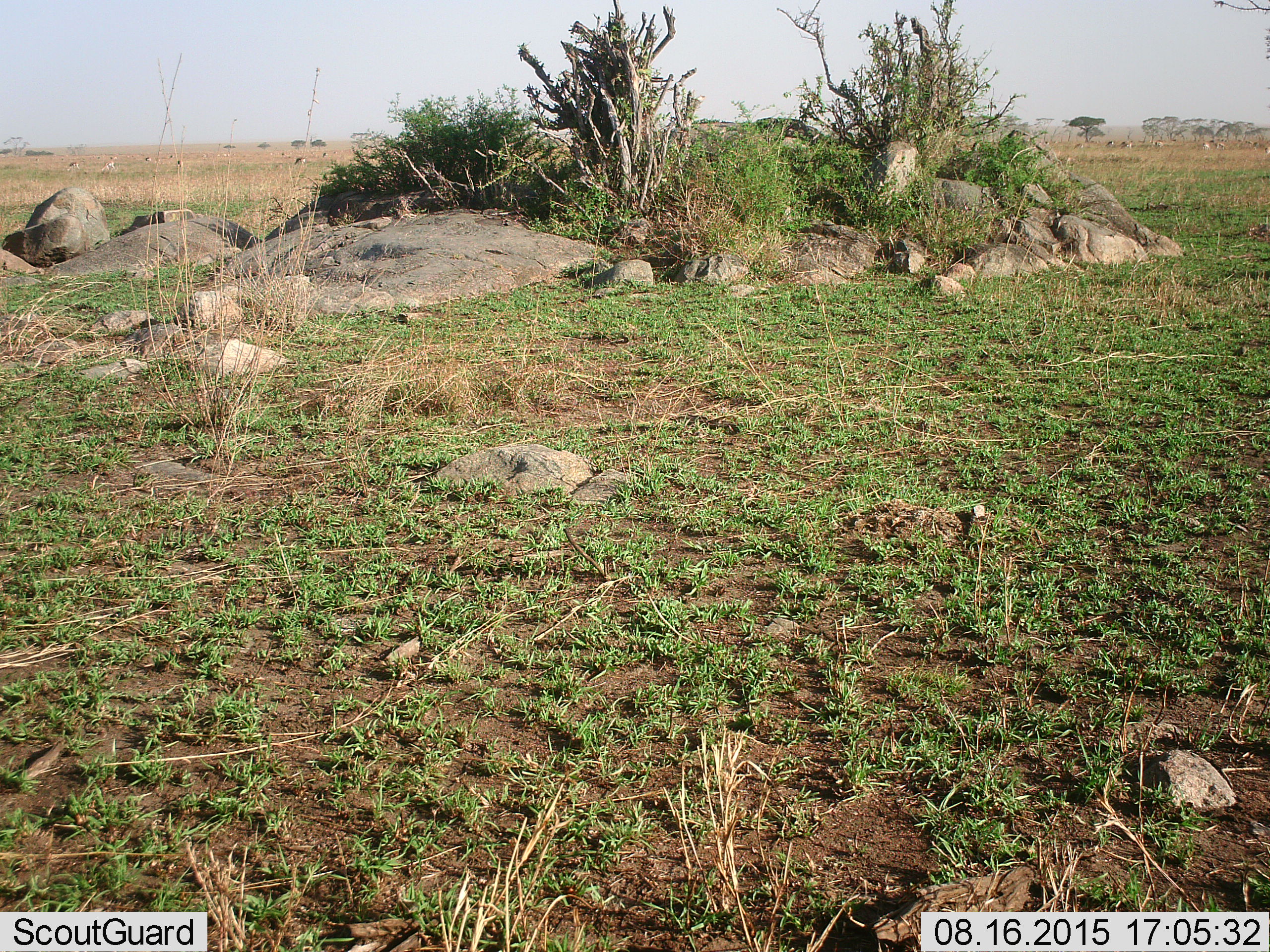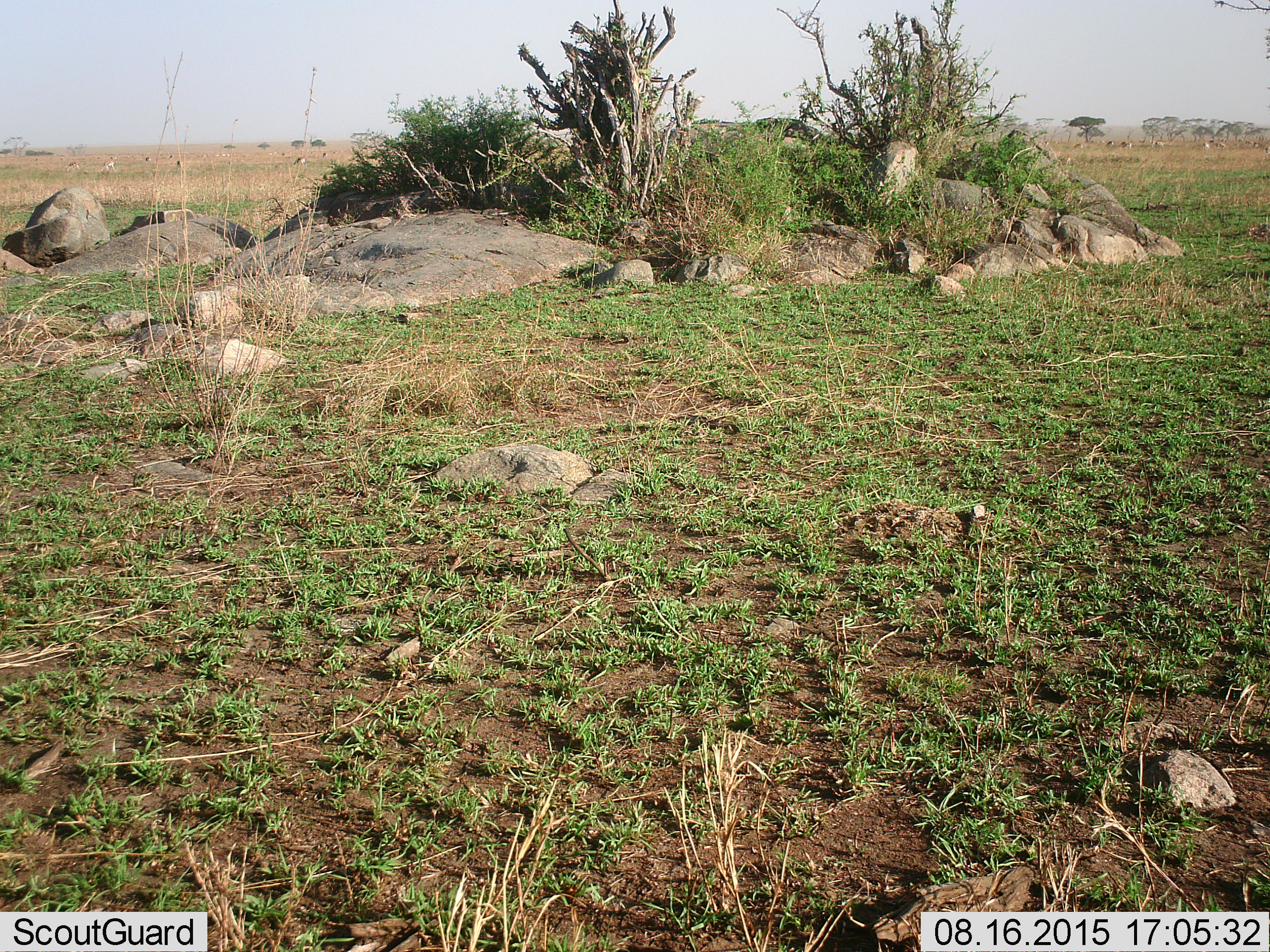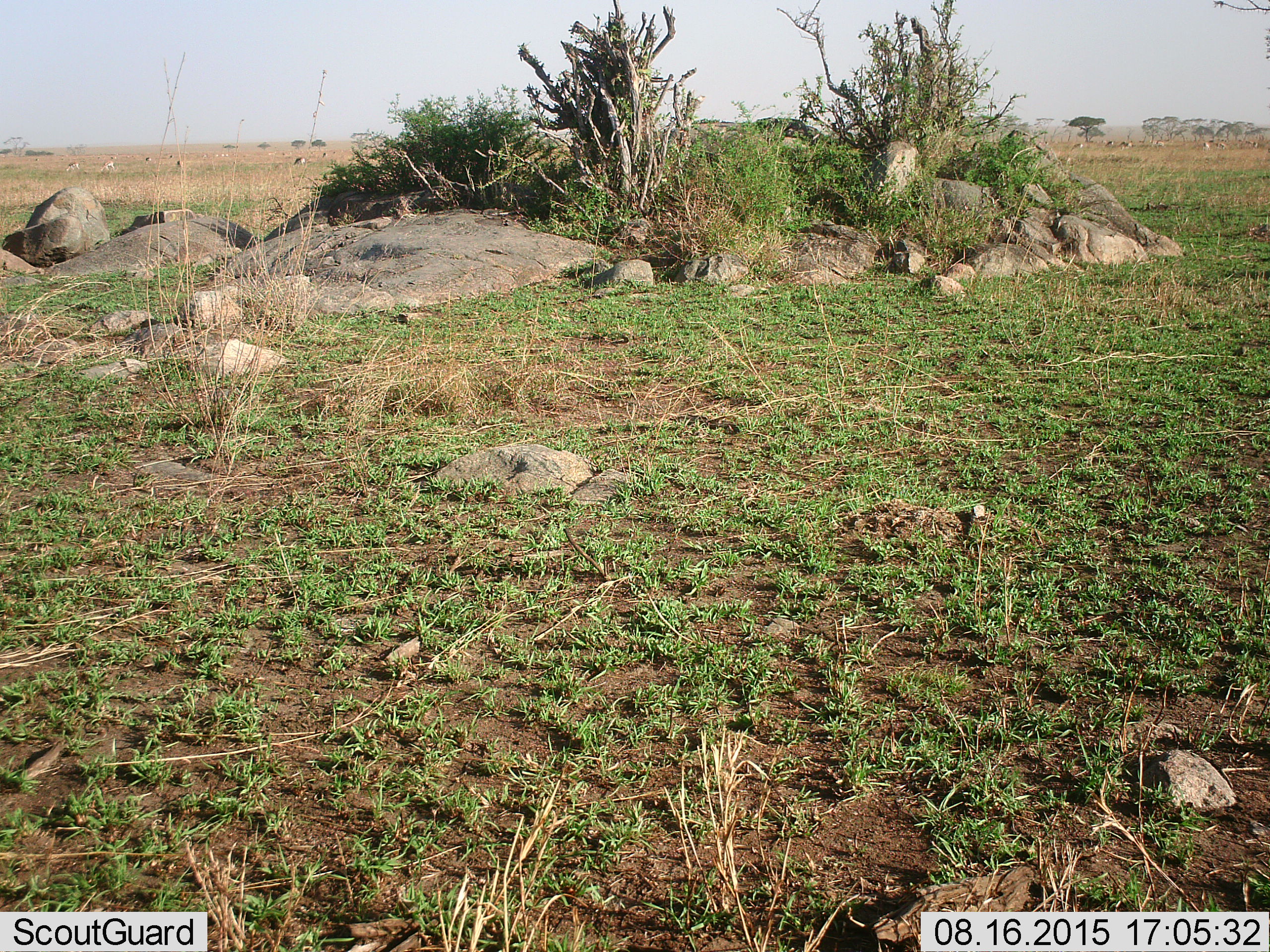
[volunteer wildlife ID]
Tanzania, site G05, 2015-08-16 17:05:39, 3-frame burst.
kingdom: Animalia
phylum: Chordata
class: Mammalia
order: Artiodactyla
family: Bovidae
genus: Eudorcas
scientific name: Eudorcas thomsonii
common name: thomson's gazelle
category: gazellethomsons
Gazellethomsons (thomson's gazelle) (Eudorcas thomsonii), count 11-50. Behavior (volunteer vote fractions): standing 67%, resting 11%, moving 33%, interacting 0%. Young present (vote fraction): 0%. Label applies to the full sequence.